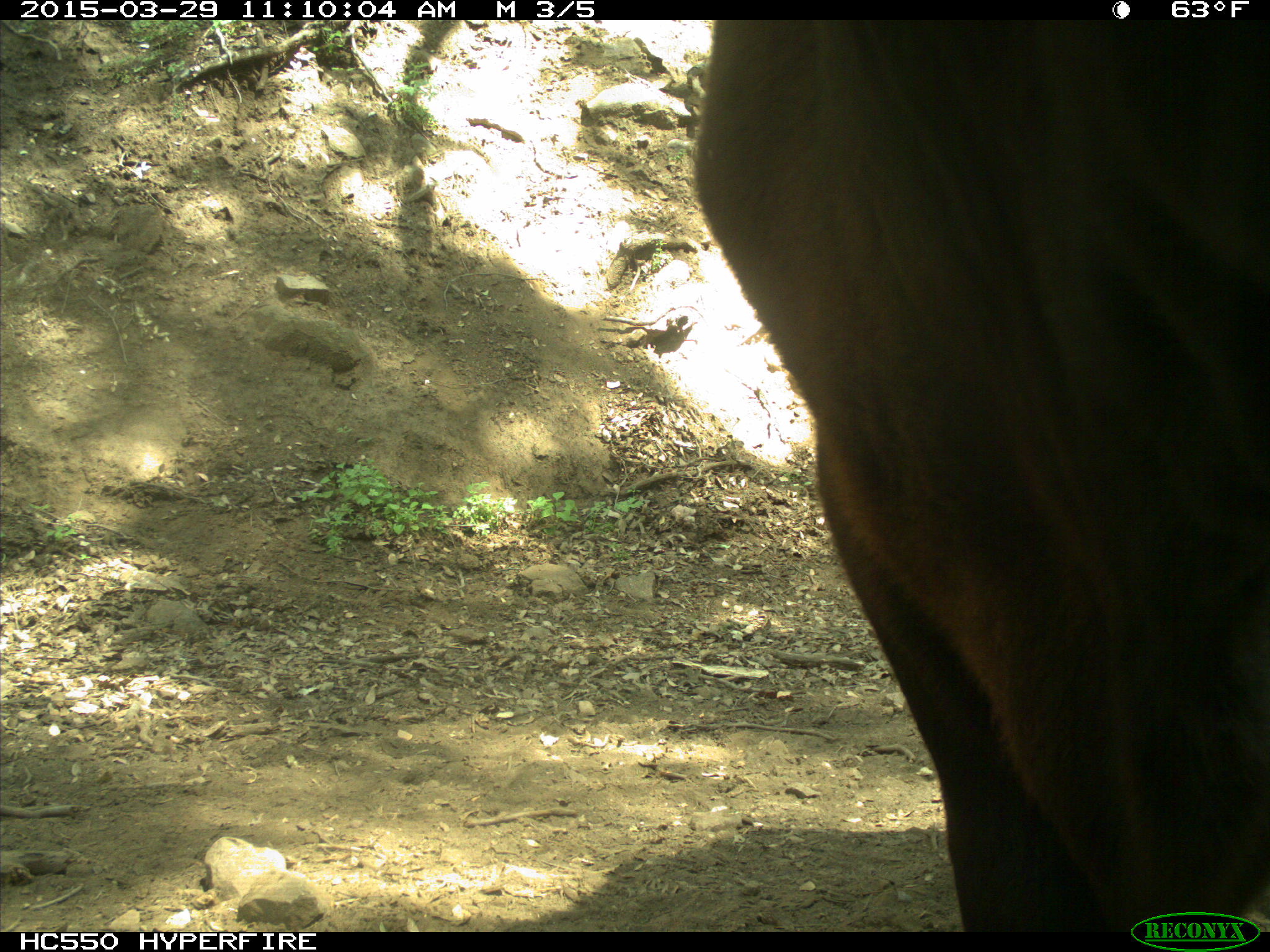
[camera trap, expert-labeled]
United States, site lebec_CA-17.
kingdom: Animalia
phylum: Chordata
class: Mammalia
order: Artiodactyla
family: Bovidae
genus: Bos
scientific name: Bos taurus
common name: domestic cow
Bos taurus (domestic cow).